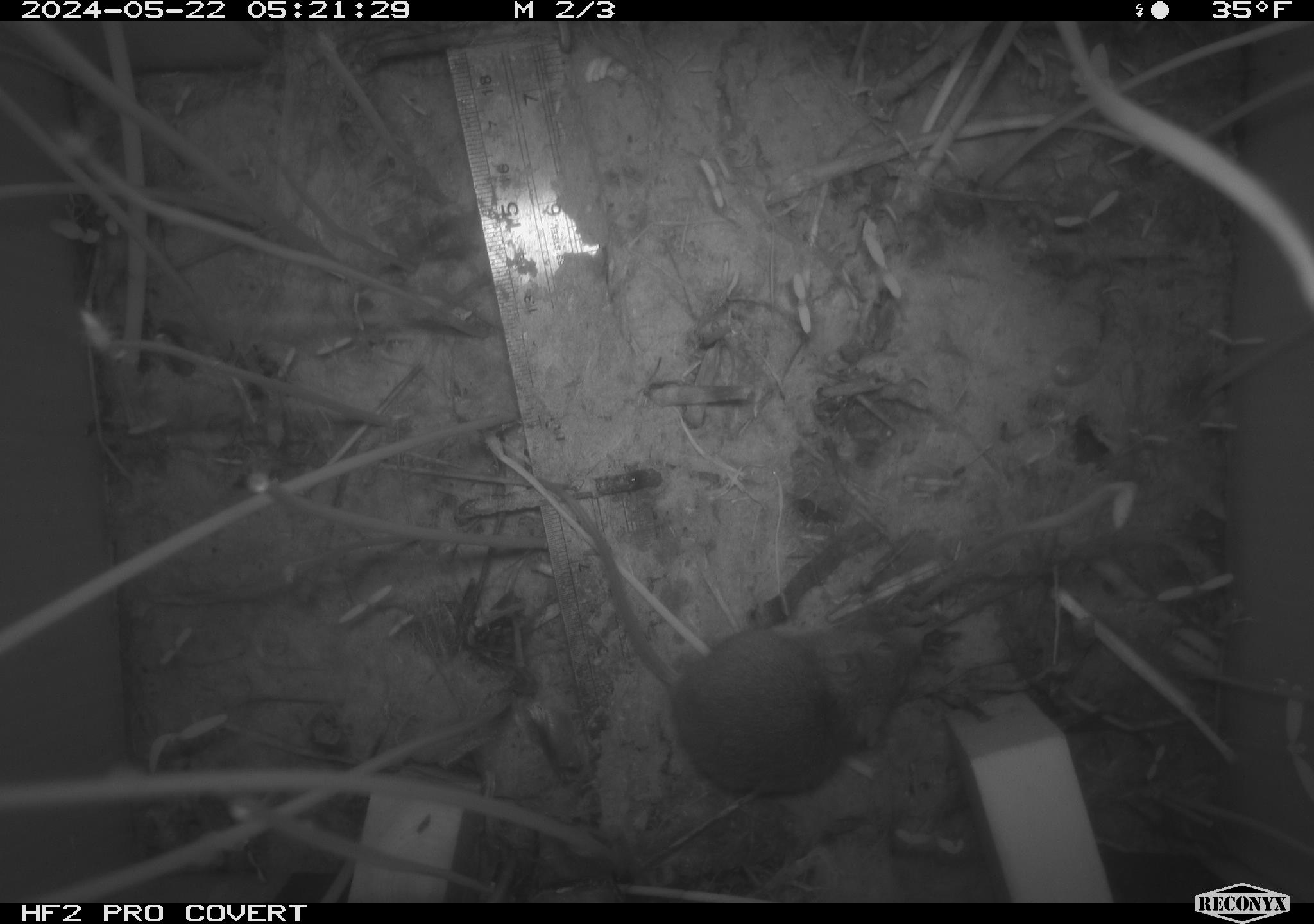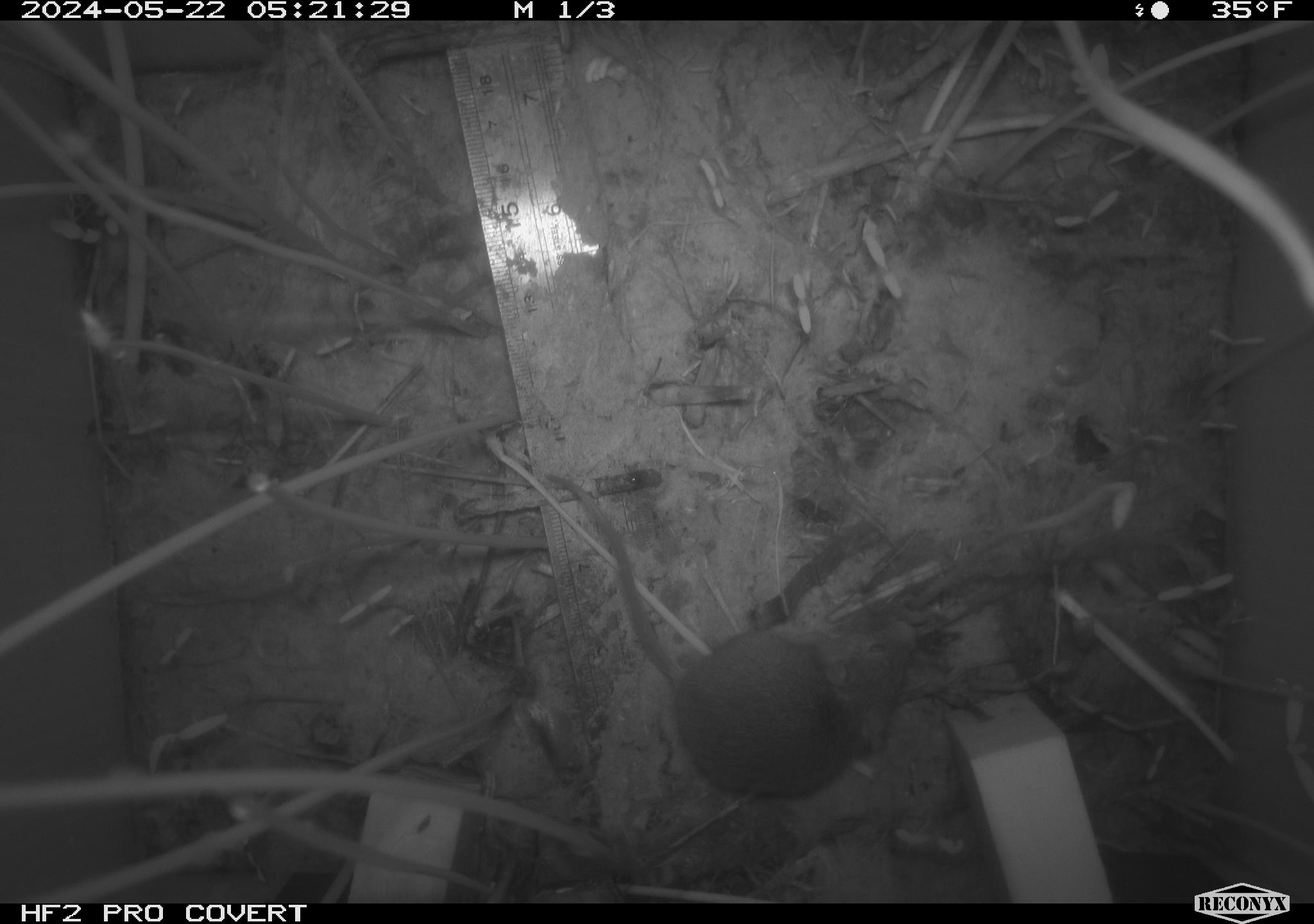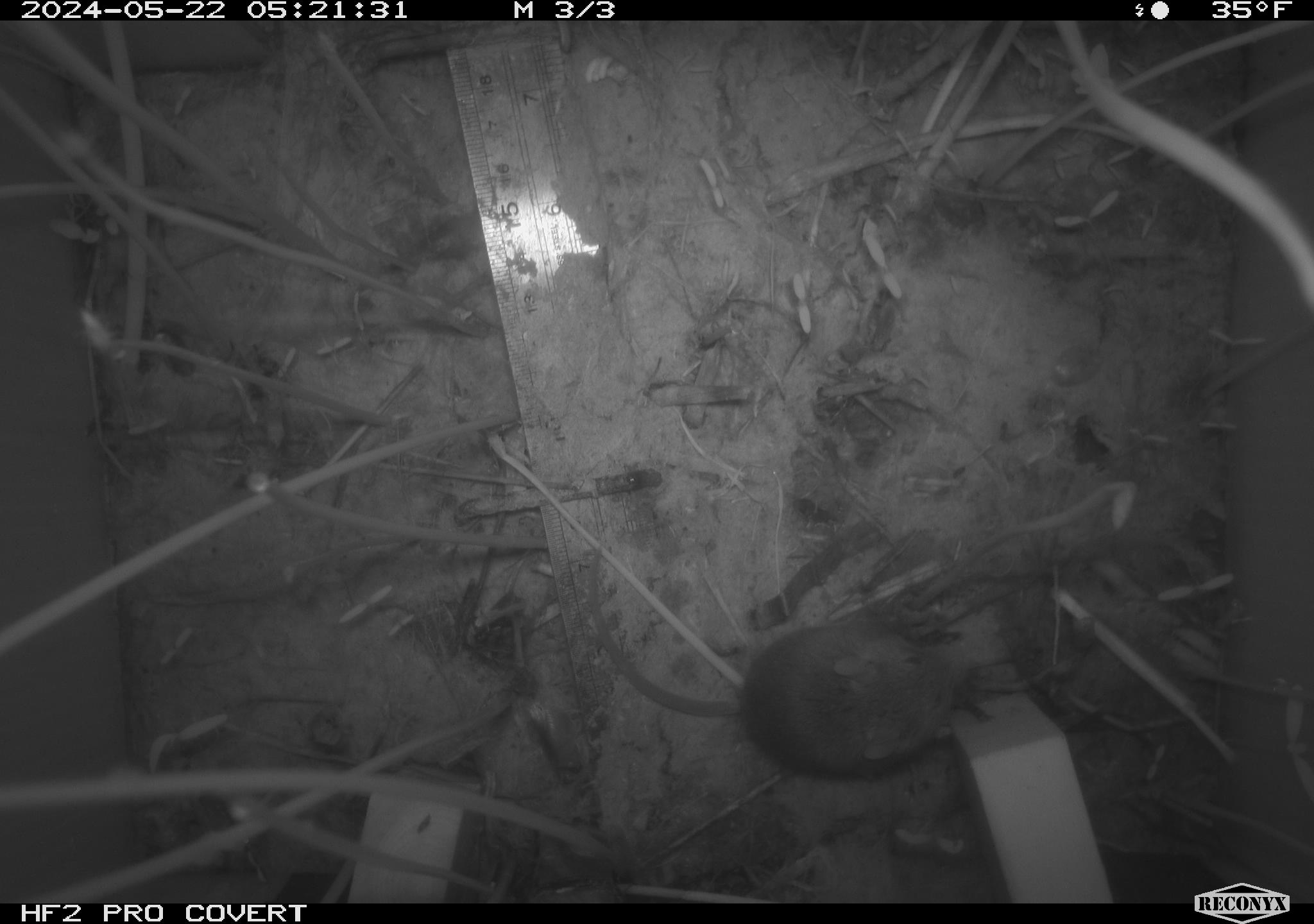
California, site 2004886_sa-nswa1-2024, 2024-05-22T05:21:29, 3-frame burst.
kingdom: Animalia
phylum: Chordata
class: Mammalia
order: Rodentia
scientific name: Rodentia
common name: mouse species